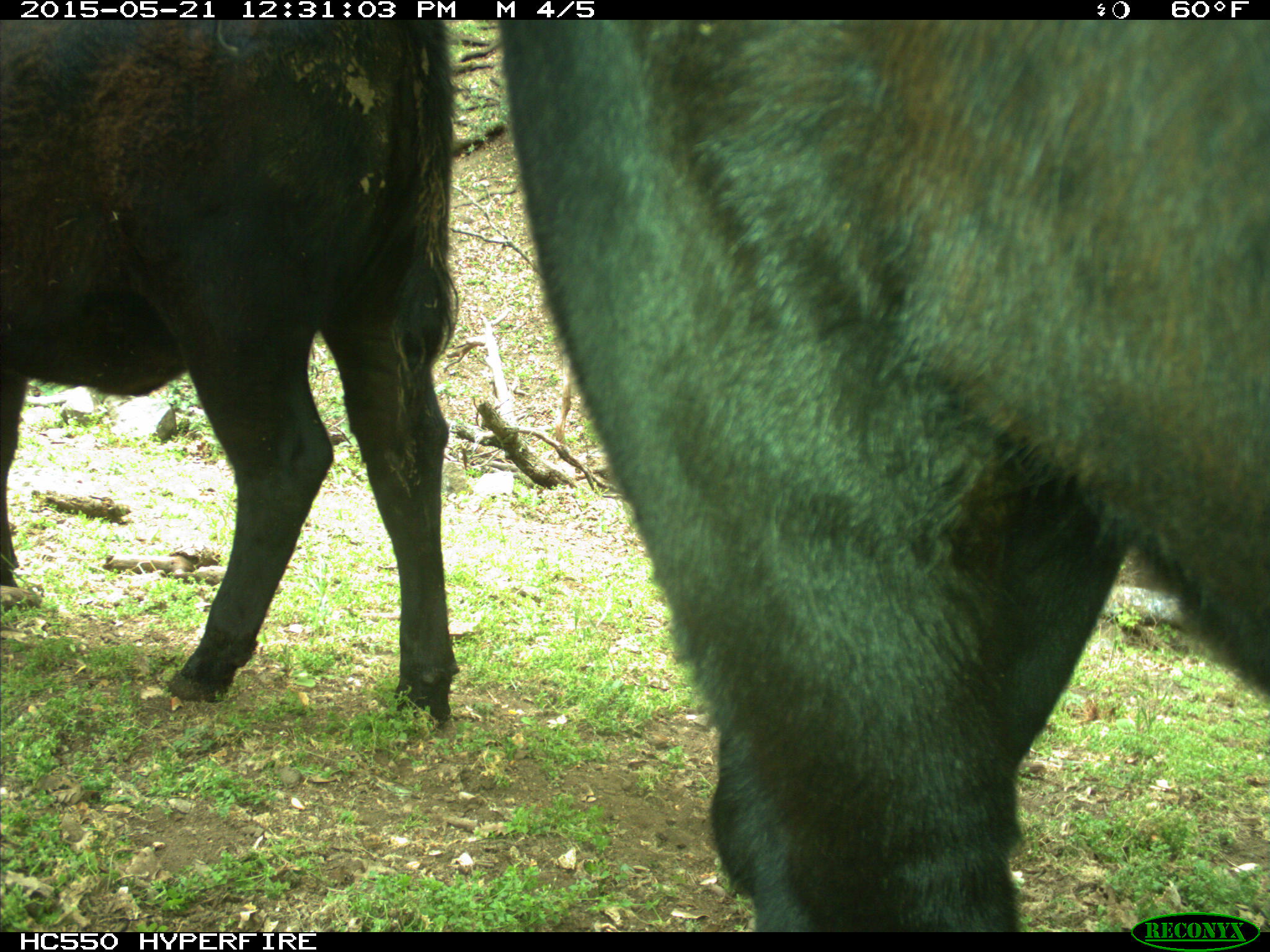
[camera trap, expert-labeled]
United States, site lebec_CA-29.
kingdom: Animalia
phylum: Chordata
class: Mammalia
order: Artiodactyla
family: Bovidae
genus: Bos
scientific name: Bos taurus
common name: domestic cow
Bos taurus (domestic cow).